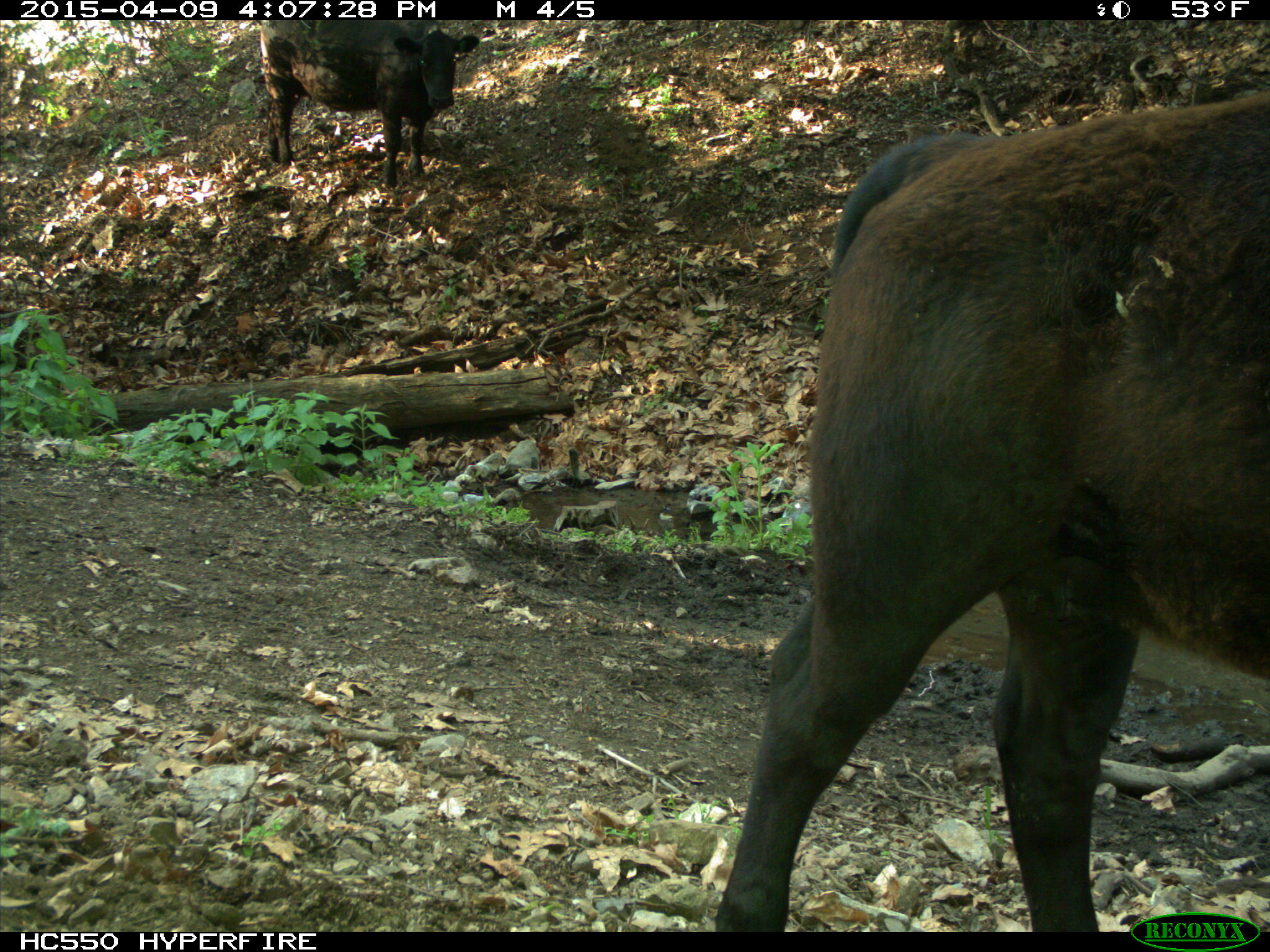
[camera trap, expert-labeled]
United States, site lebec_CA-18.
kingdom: Animalia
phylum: Chordata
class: Mammalia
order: Artiodactyla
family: Bovidae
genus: Bos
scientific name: Bos taurus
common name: domestic cow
Bos taurus (domestic cow).